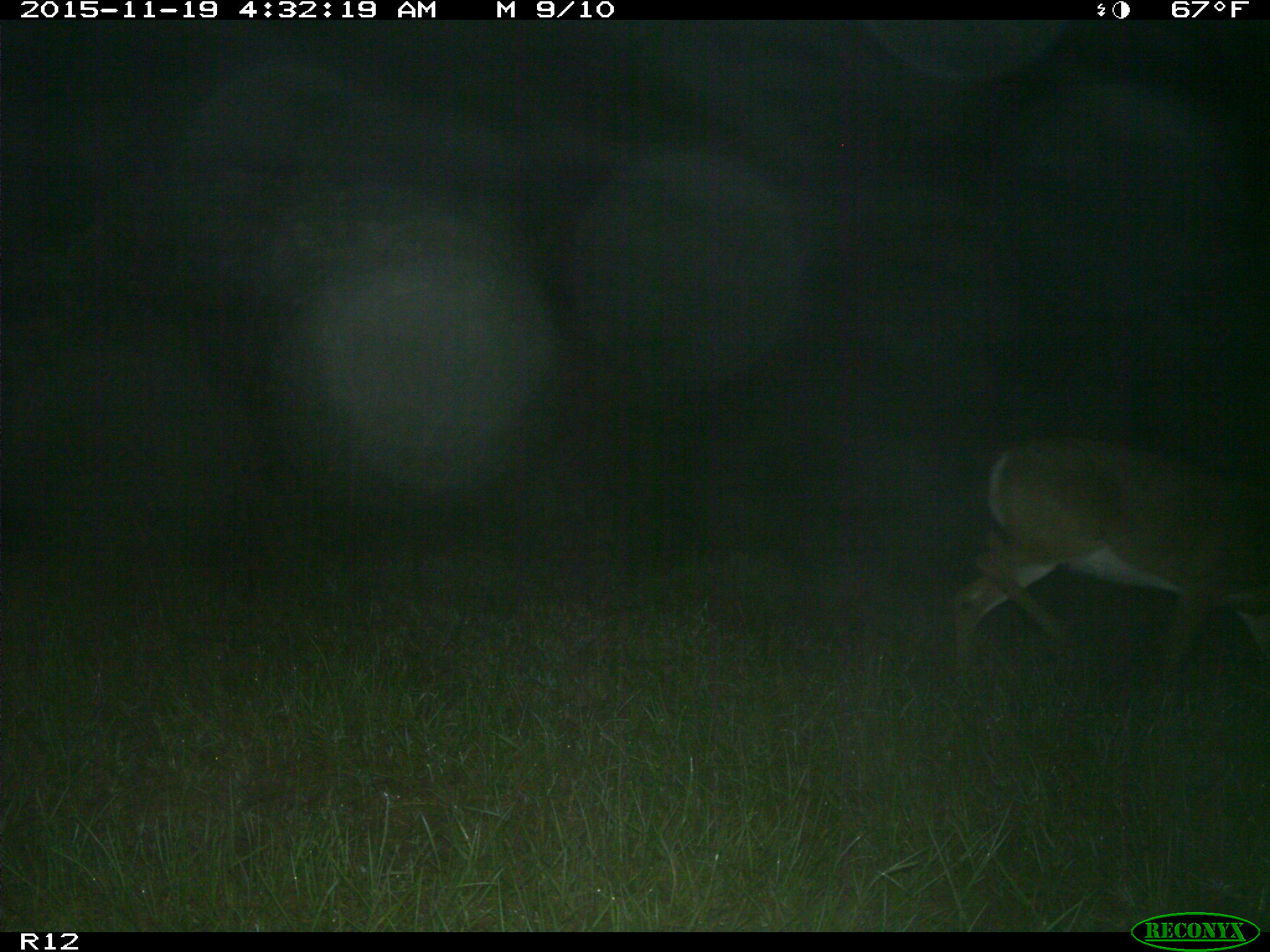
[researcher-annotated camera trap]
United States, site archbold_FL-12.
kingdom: Animalia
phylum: Chordata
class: Mammalia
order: Artiodactyla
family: Cervidae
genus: Odocoileus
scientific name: Odocoileus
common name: deer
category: unidentified deer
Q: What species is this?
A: Unidentified deer (deer) (Odocoileus).